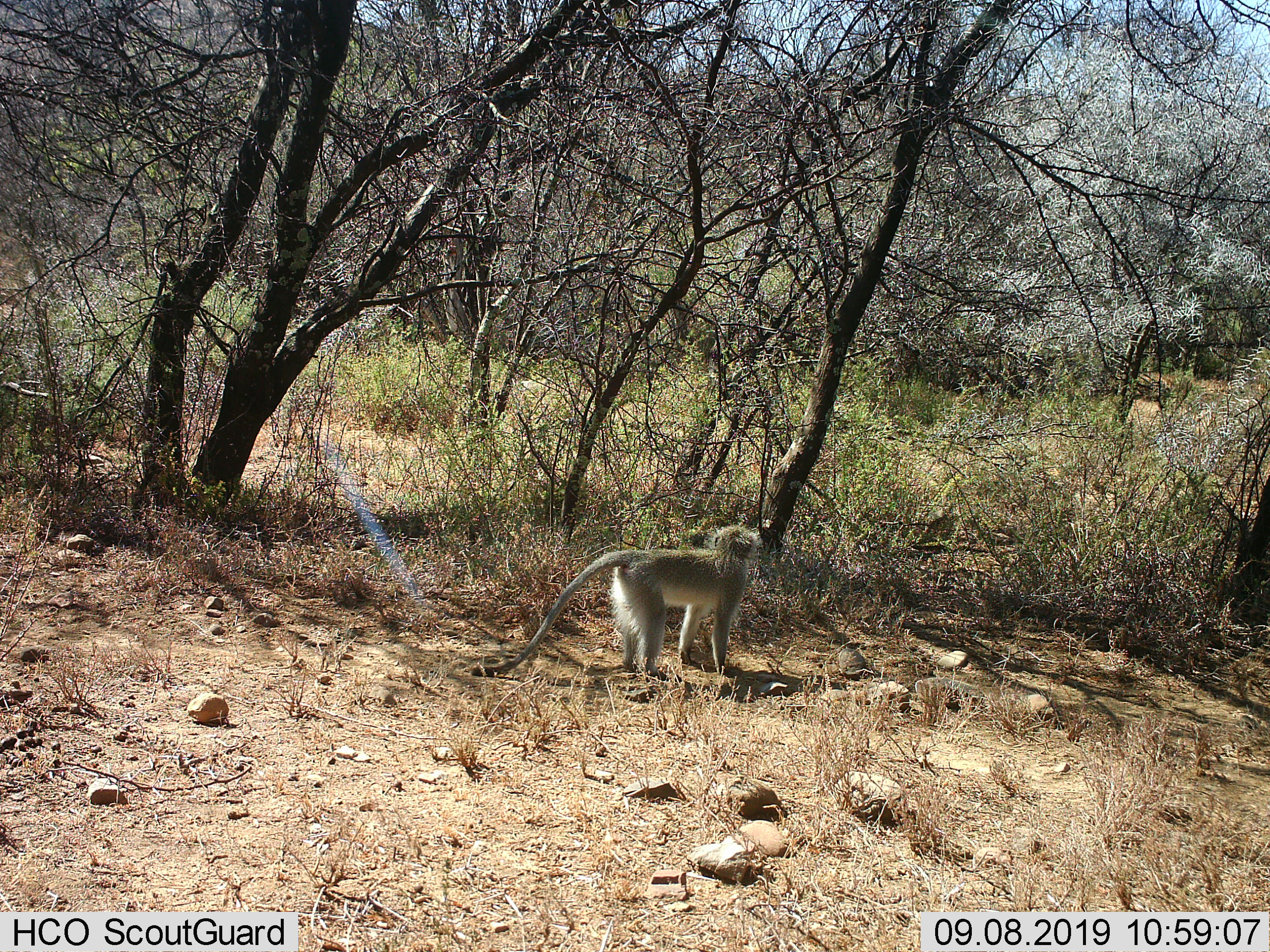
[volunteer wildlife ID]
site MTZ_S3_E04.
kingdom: Animalia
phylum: Chordata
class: Mammalia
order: Primates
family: Cercopithecidae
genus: Chlorocebus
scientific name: Chlorocebus pygerythrus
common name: vervet monkey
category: monkeyvervet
Monkeyvervet (vervet monkey) (Chlorocebus pygerythrus), count 1. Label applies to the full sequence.